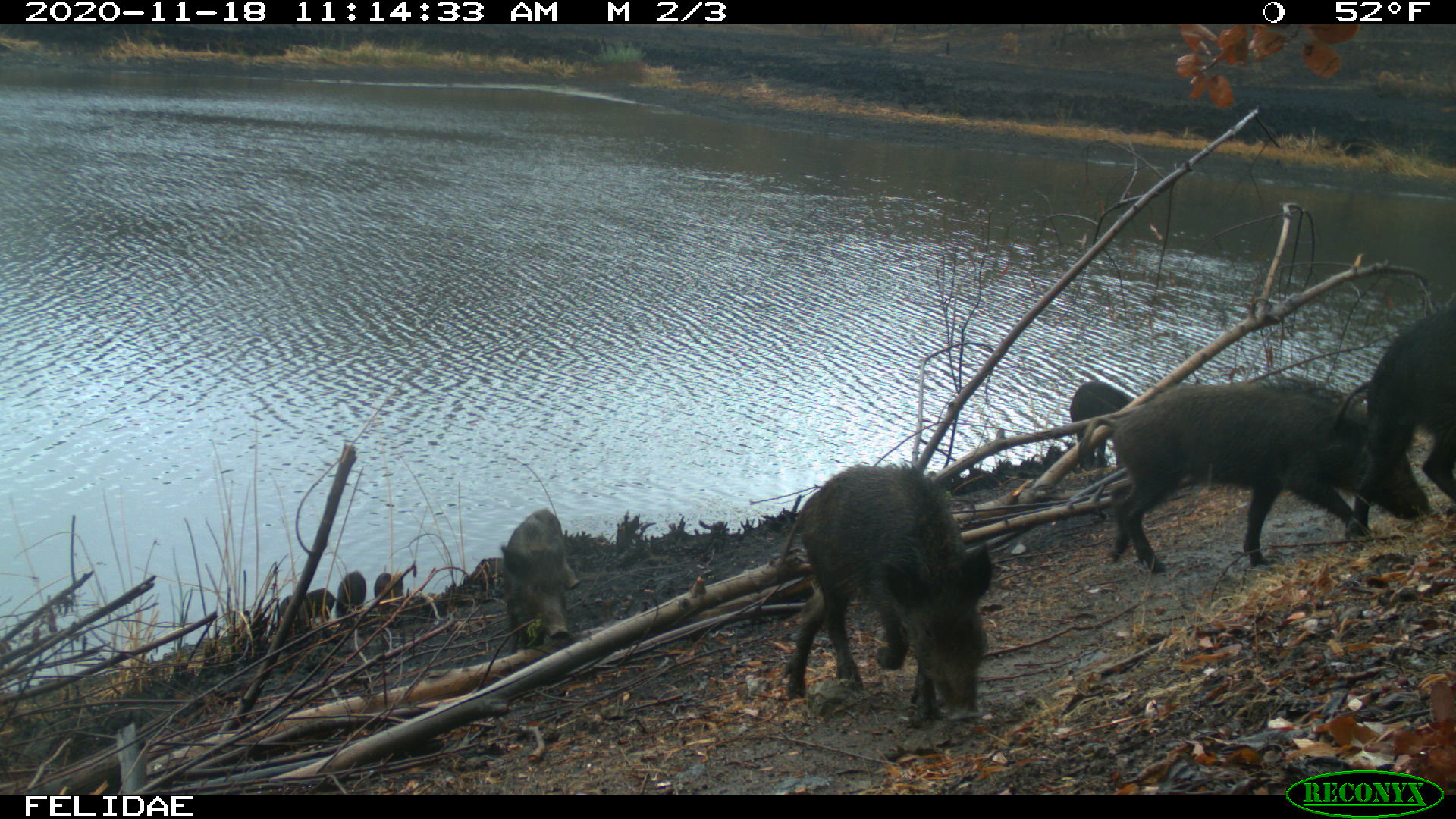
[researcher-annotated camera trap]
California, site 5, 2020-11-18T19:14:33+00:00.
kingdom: Animalia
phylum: Chordata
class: Mammalia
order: Artiodactyla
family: Suidae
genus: Sus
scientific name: Sus scrofa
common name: wild boar